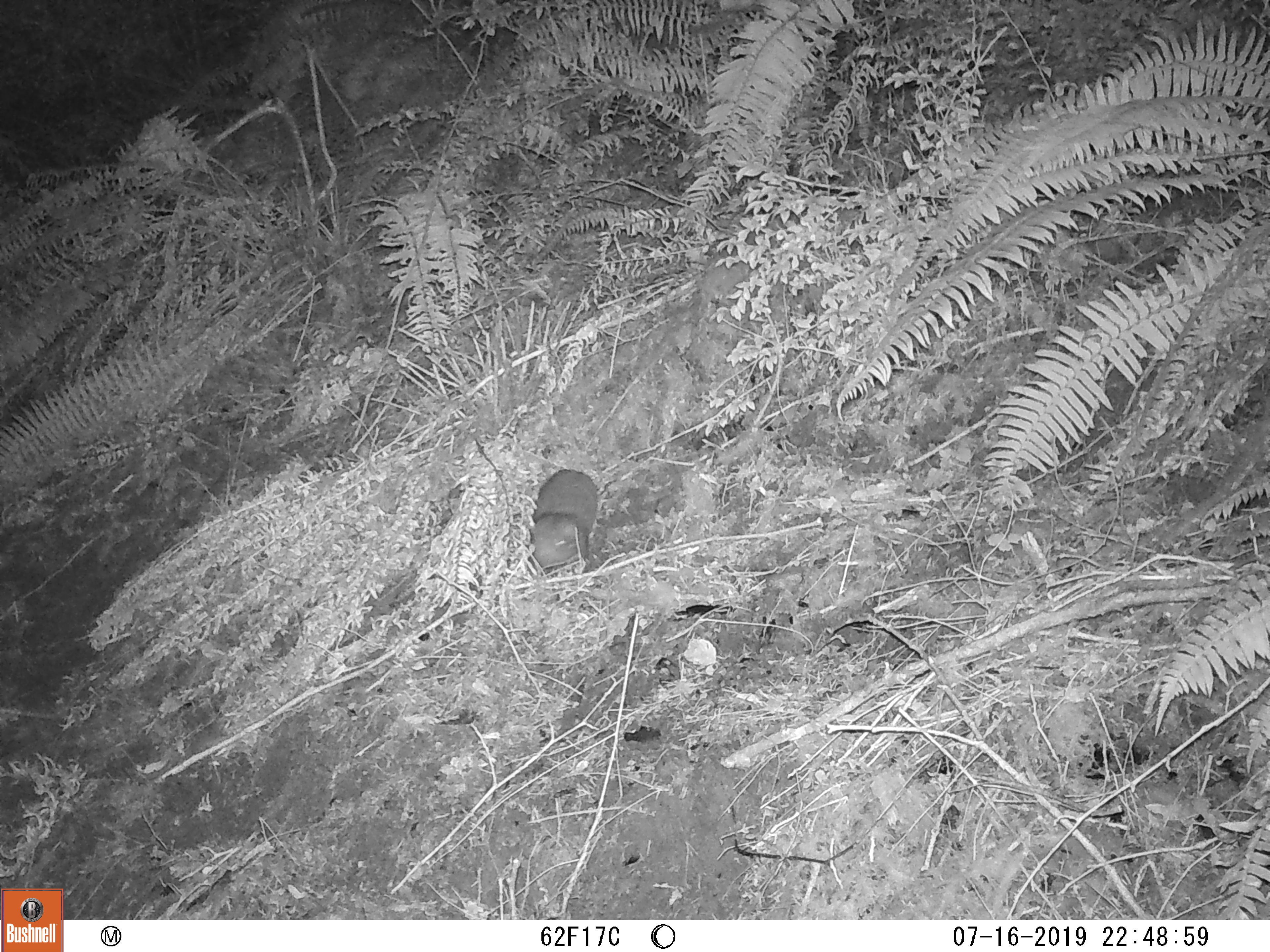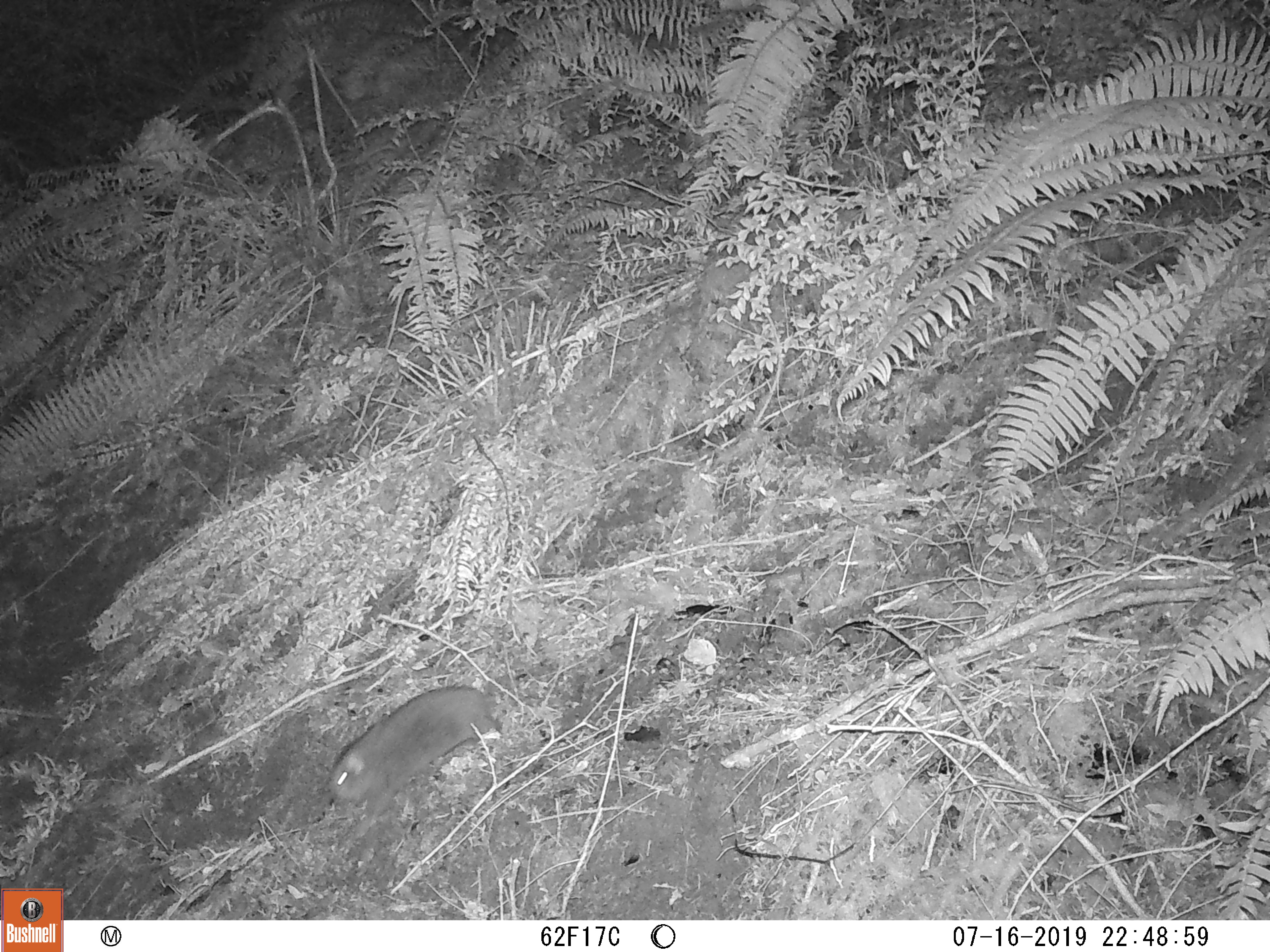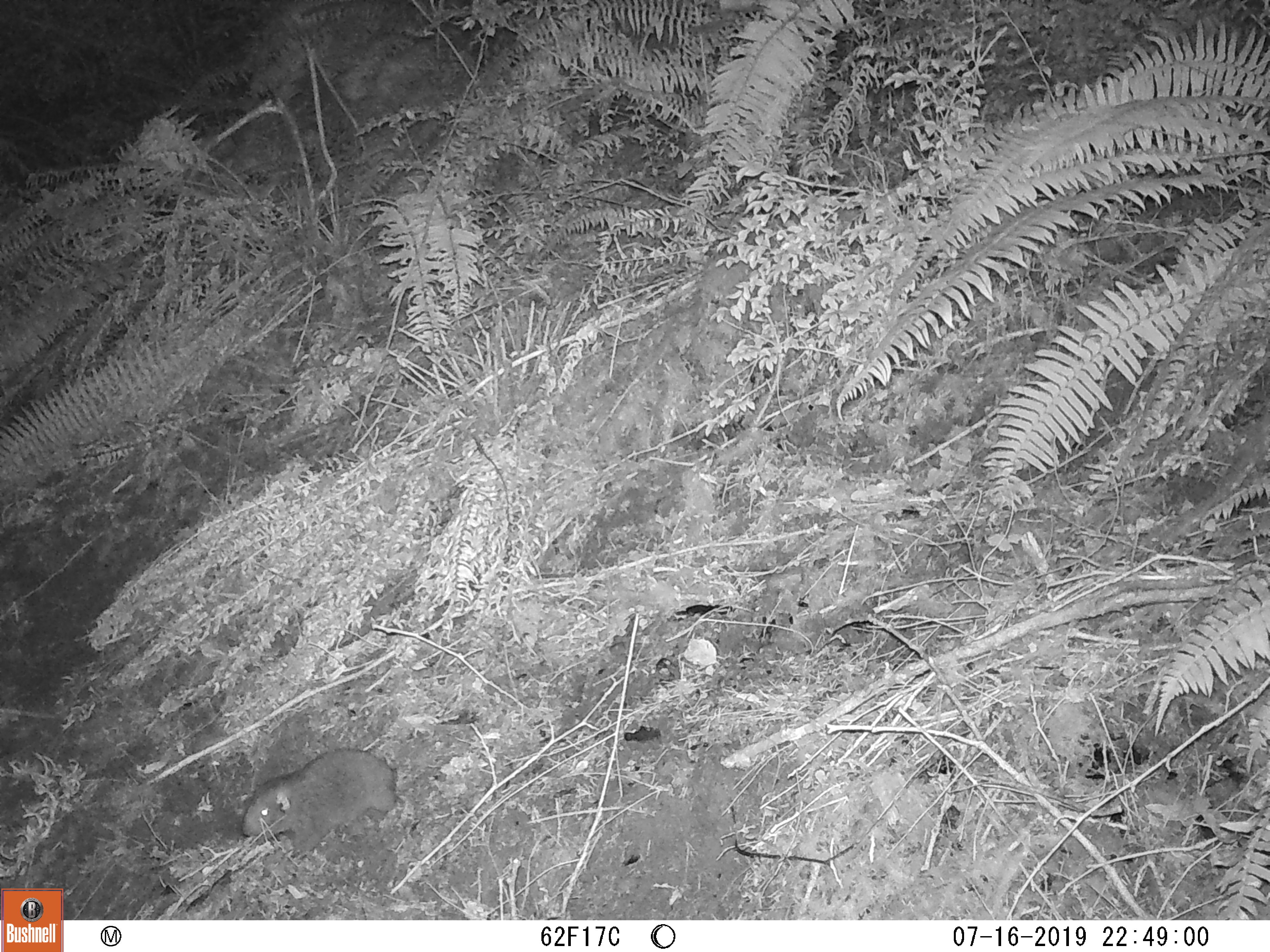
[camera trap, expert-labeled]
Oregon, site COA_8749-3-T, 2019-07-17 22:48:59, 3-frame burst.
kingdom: Animalia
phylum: Chordata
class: Mammalia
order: Rodentia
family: Aplodontiidae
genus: Aplodontia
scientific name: Aplodontia rufa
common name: mountain beaver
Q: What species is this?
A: Mountain beaver (Aplodontia rufa).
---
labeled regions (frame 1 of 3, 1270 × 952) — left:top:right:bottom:
mountain beaver: 528:465:601:571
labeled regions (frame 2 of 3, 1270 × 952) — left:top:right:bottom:
mountain beaver: 324:682:493:812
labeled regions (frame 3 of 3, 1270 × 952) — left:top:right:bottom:
mountain beaver: 237:742:400:857